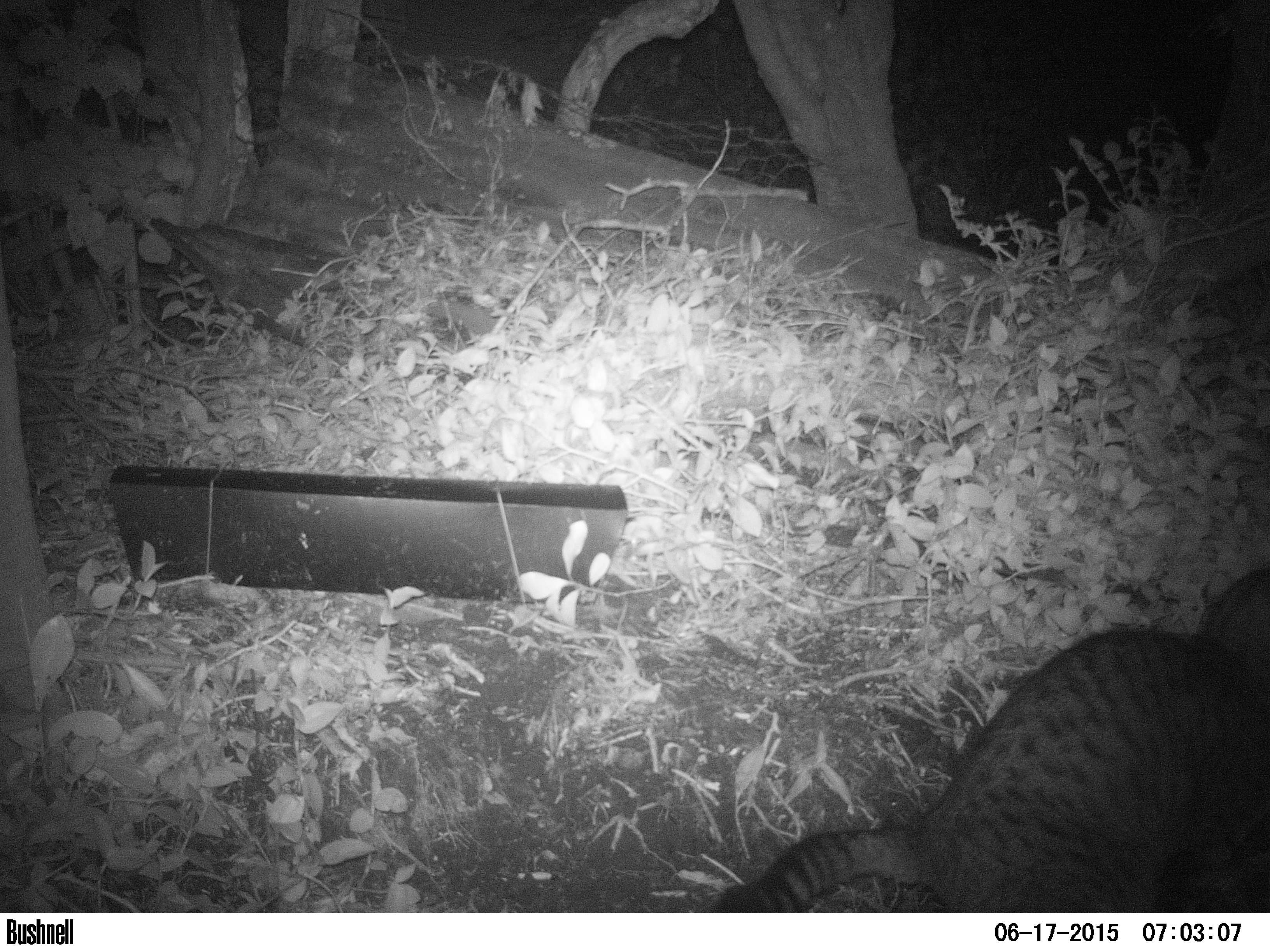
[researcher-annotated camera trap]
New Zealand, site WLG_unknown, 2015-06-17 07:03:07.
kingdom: Animalia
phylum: Chordata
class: Mammalia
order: Carnivora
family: Felidae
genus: Felis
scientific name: Felis catus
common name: domestic cat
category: cat